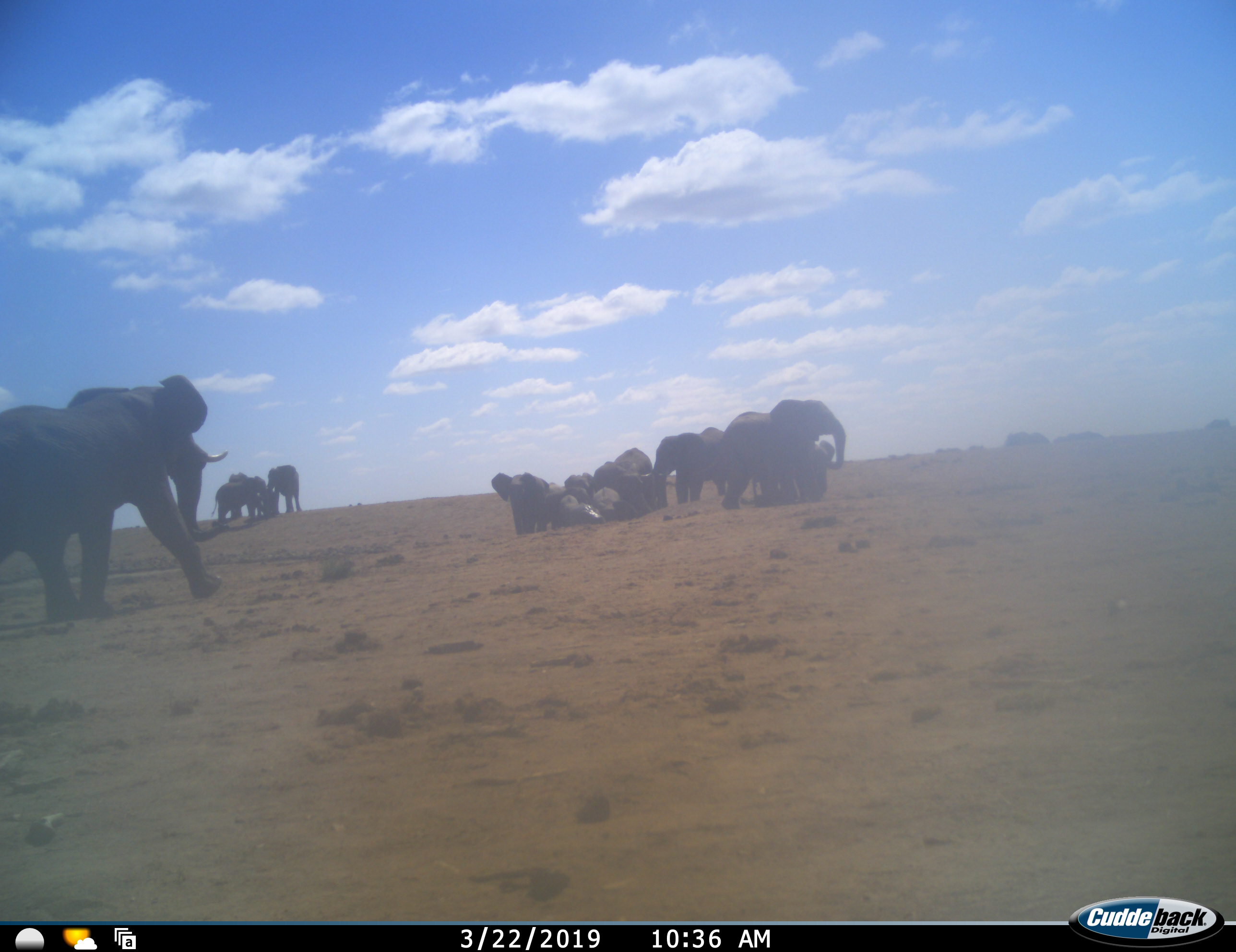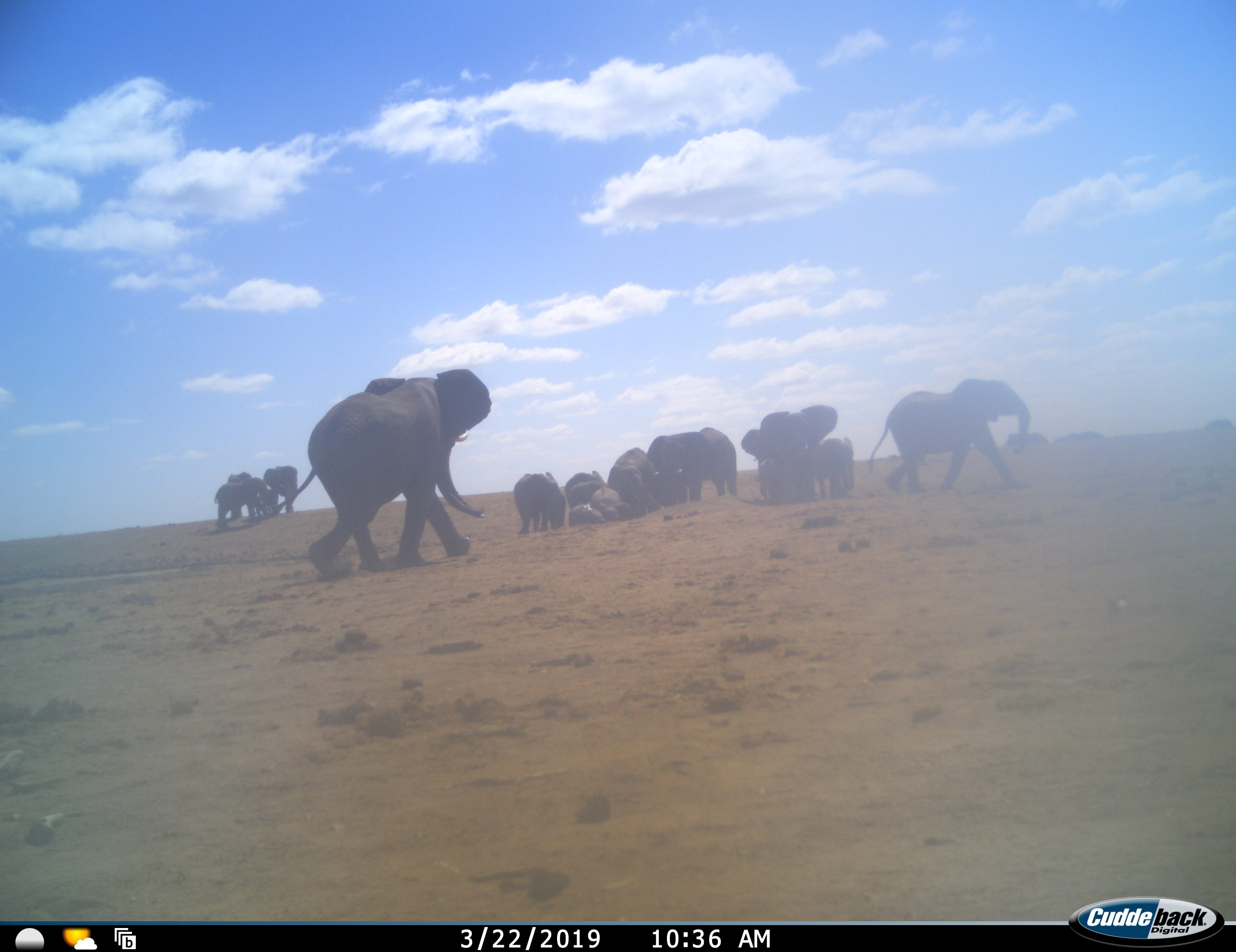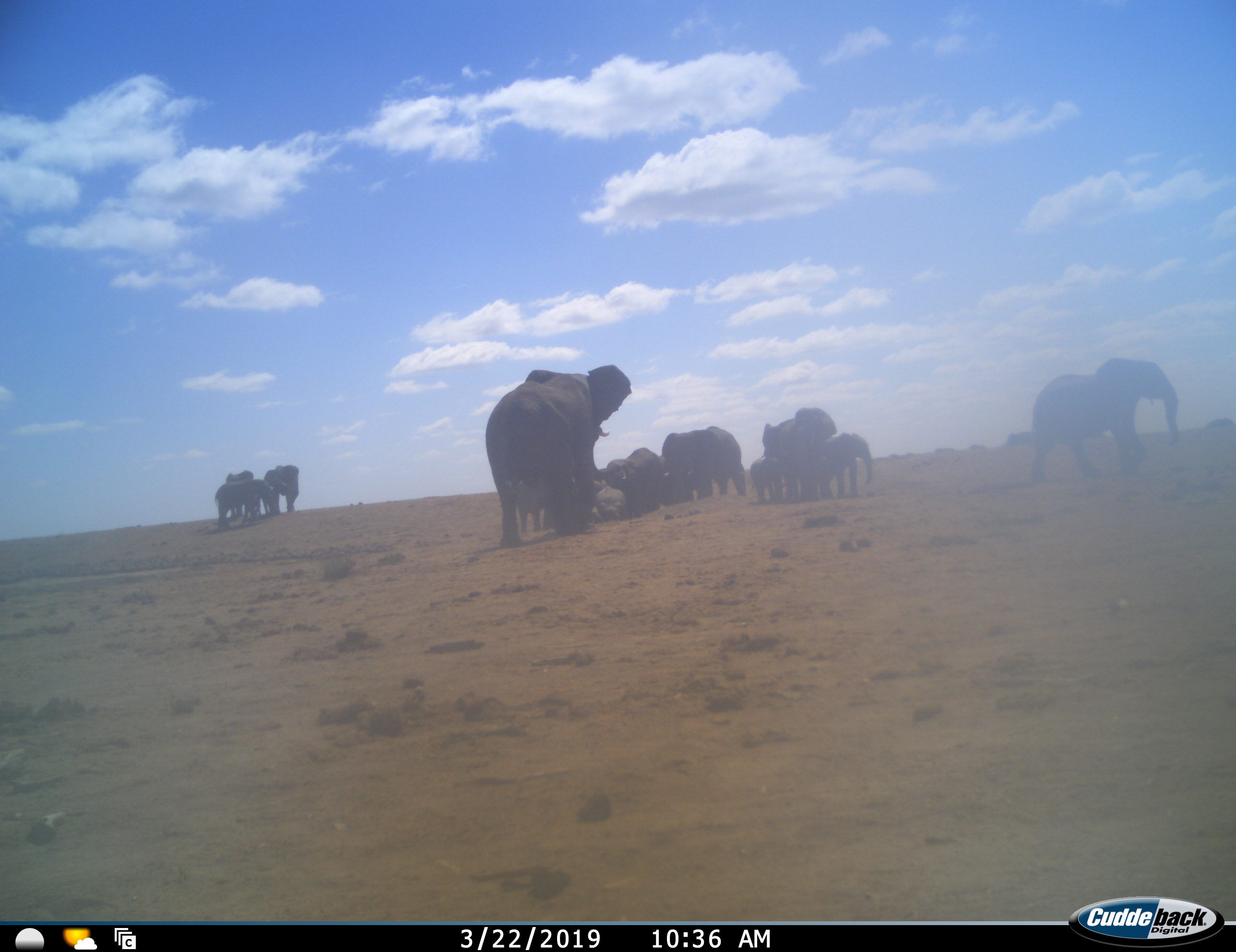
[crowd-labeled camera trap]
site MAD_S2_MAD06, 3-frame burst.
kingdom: Animalia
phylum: Chordata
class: Mammalia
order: Proboscidea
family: Elephantidae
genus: Loxodonta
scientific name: Loxodonta africana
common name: african bush elephant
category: elephant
Elephant (african bush elephant) (Loxodonta africana), count 11-50. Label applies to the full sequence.